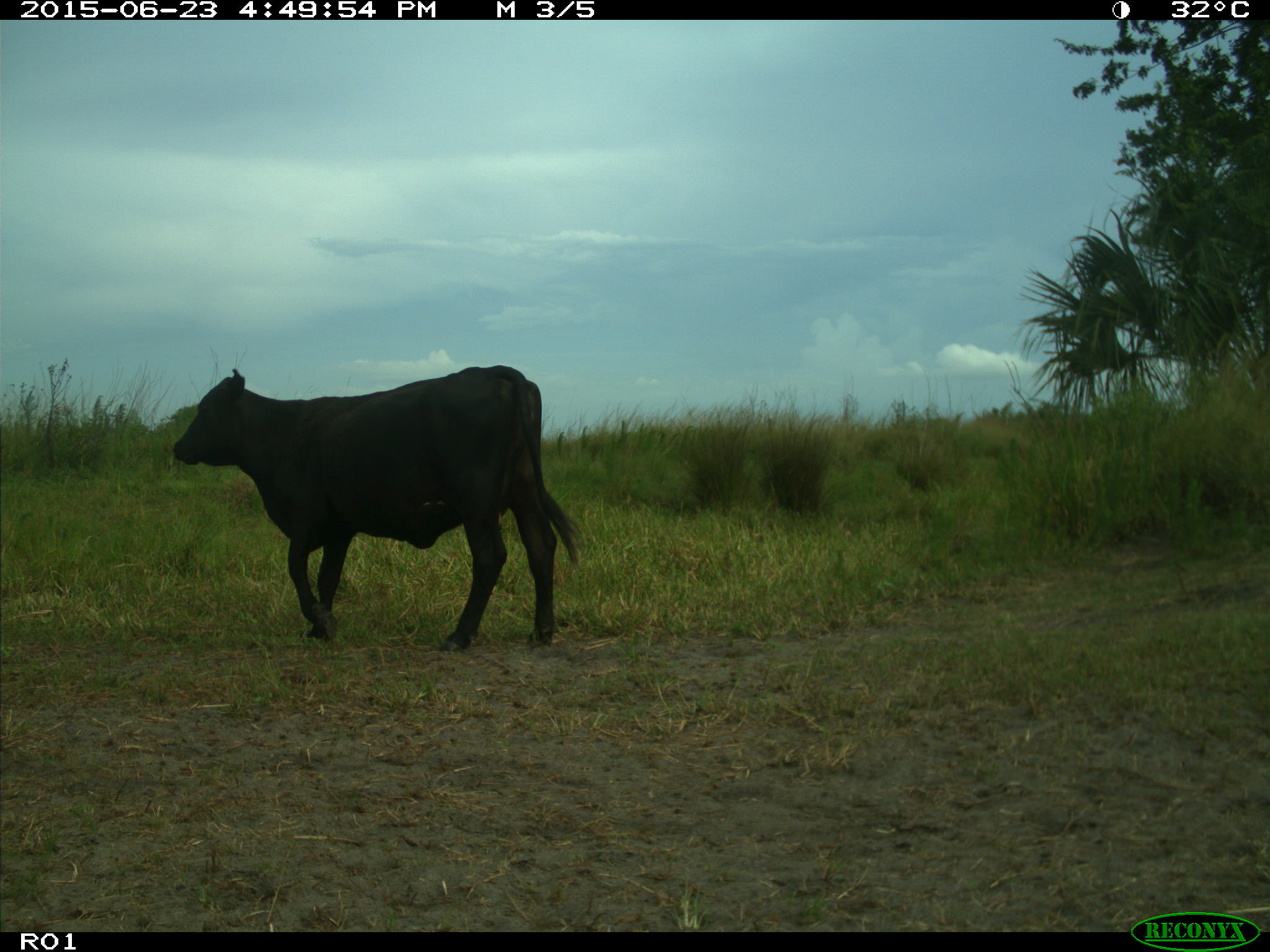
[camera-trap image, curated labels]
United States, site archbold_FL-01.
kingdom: Animalia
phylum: Chordata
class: Mammalia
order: Artiodactyla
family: Bovidae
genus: Bos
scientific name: Bos taurus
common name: domestic cow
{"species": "Bos taurus (domestic cow)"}